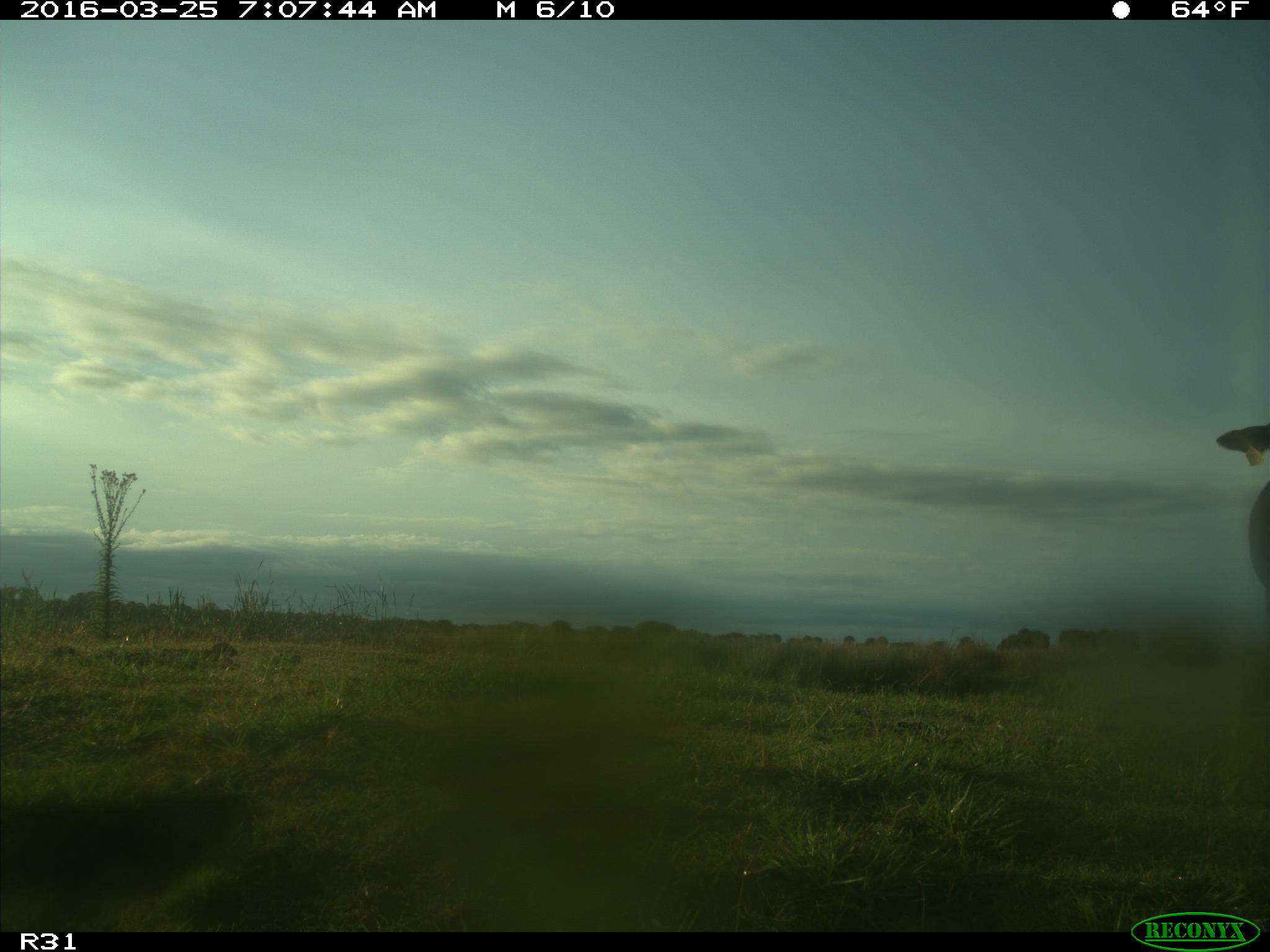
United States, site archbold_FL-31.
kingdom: Animalia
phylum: Chordata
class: Mammalia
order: Artiodactyla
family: Bovidae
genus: Bos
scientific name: Bos taurus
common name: domestic cow